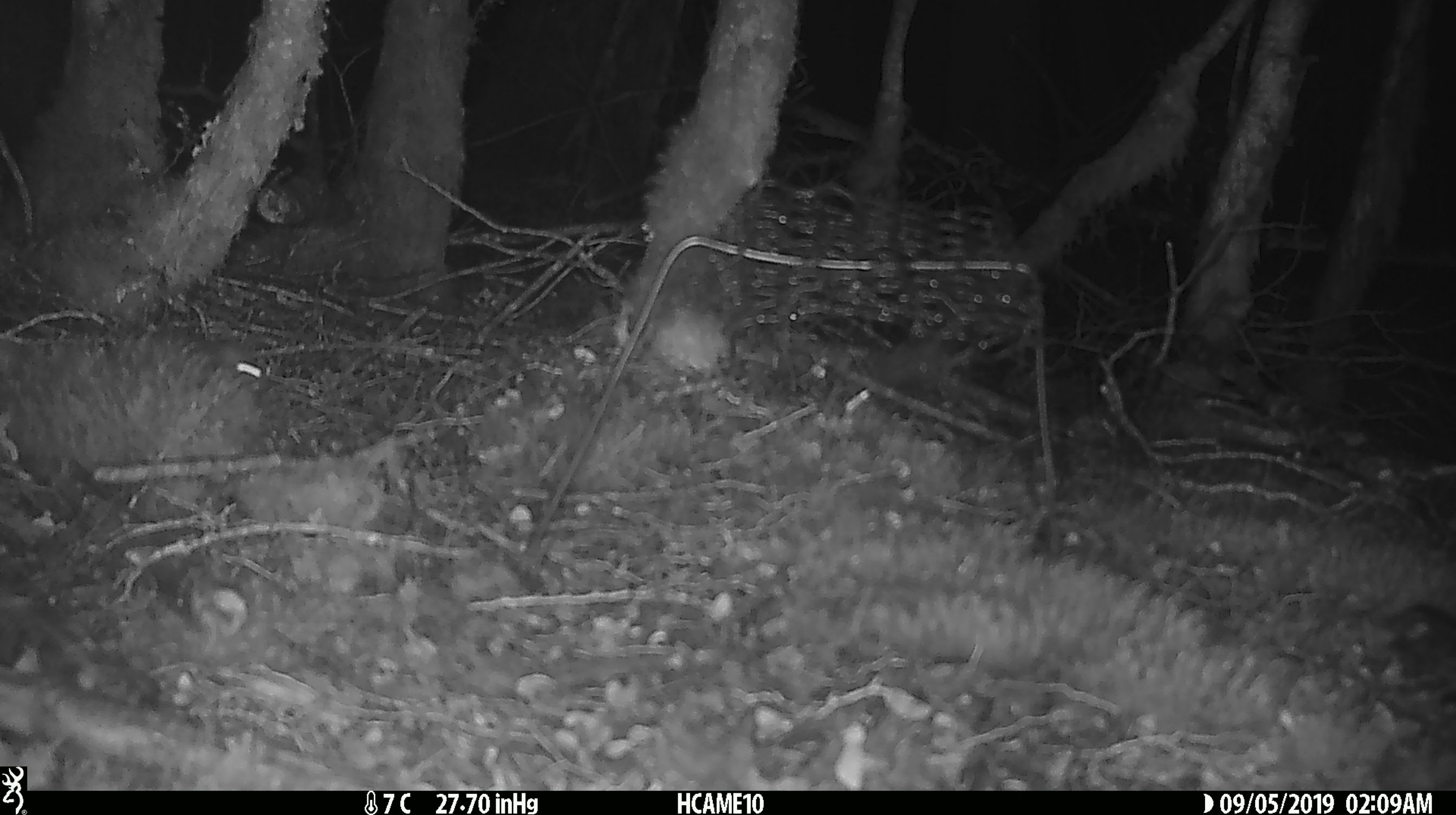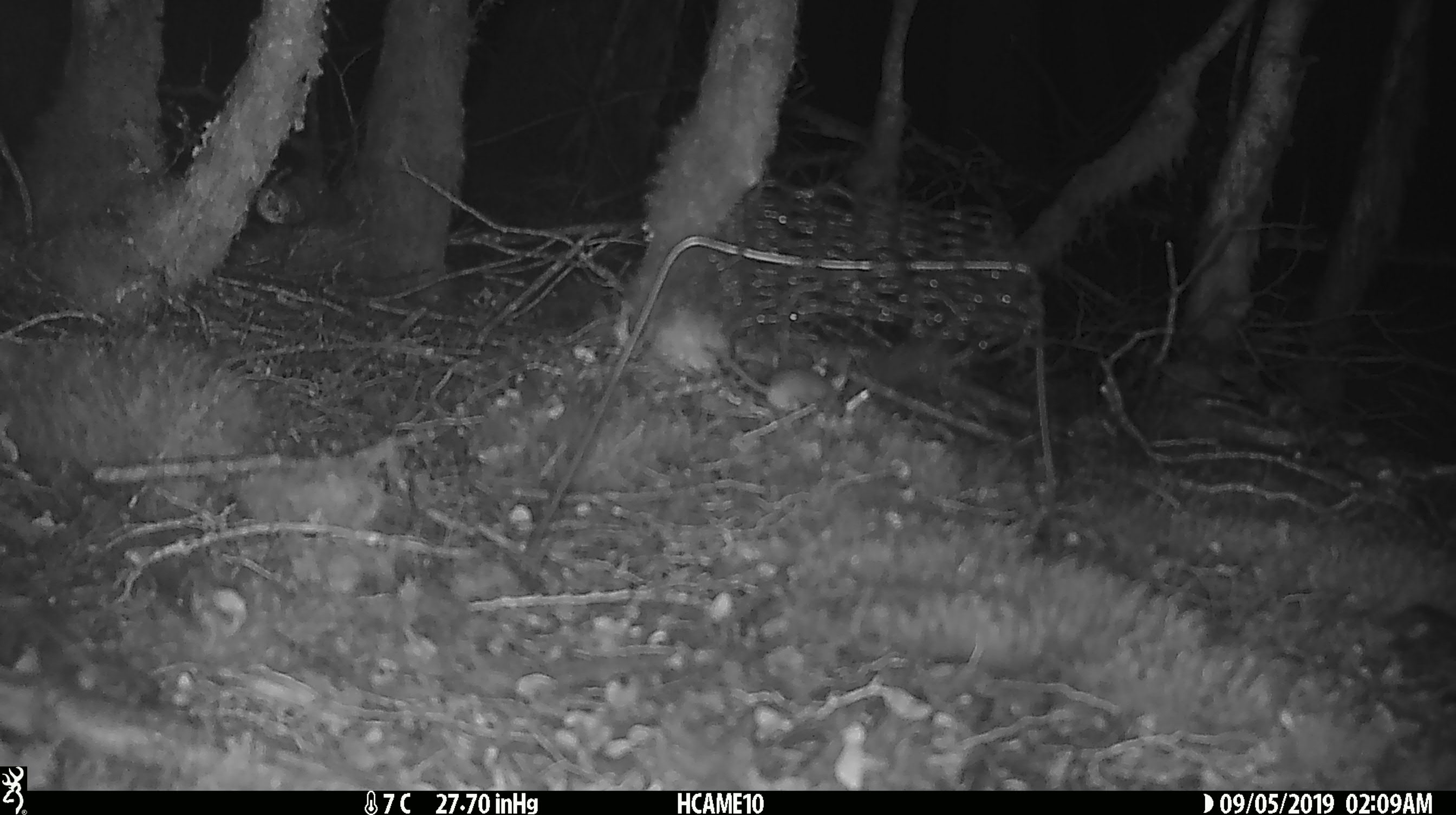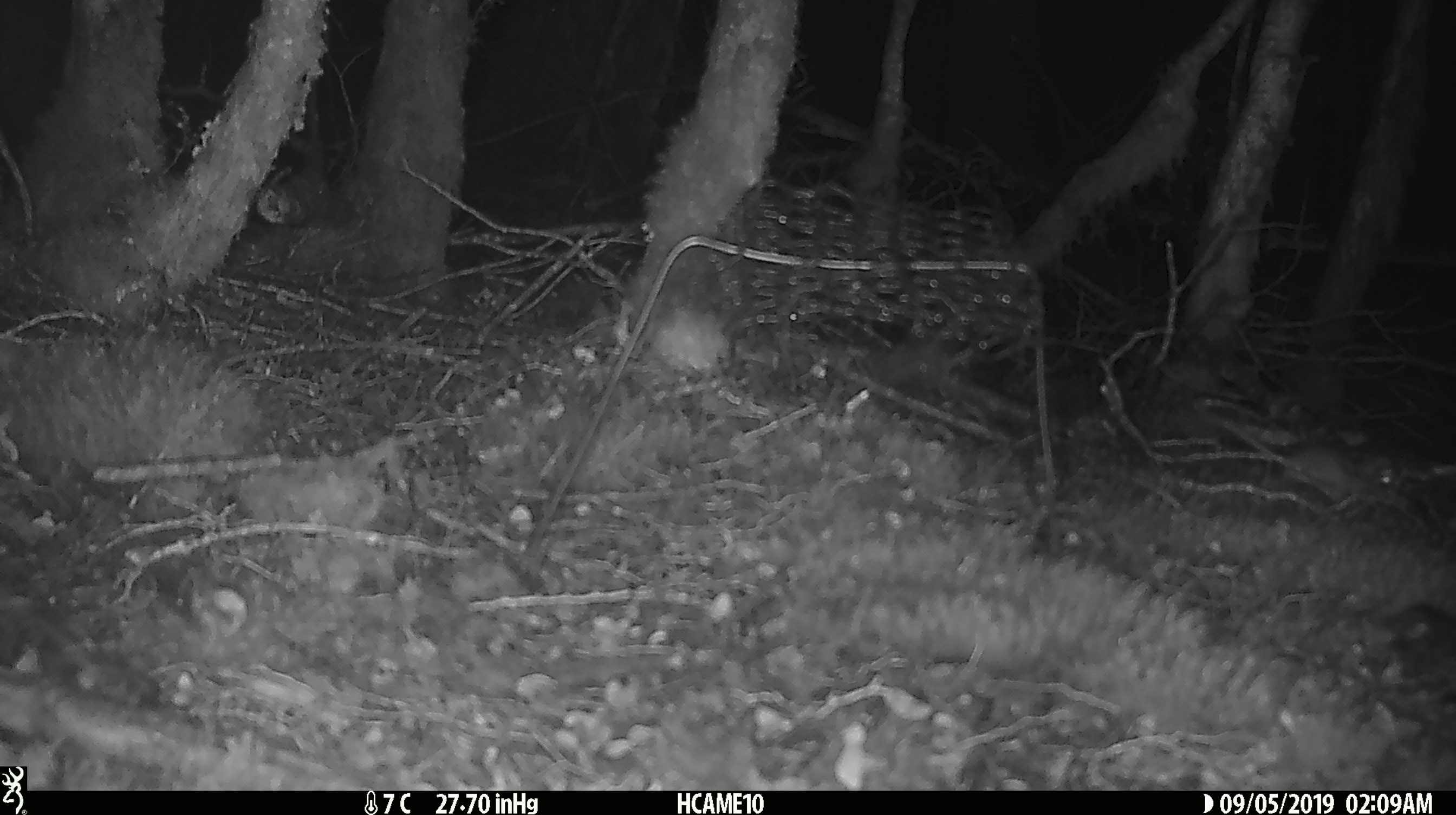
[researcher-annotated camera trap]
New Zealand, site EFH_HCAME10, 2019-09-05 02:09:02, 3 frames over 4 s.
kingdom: Animalia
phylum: Chordata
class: Mammalia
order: Rodentia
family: Muridae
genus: Mus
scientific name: Mus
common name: mouse